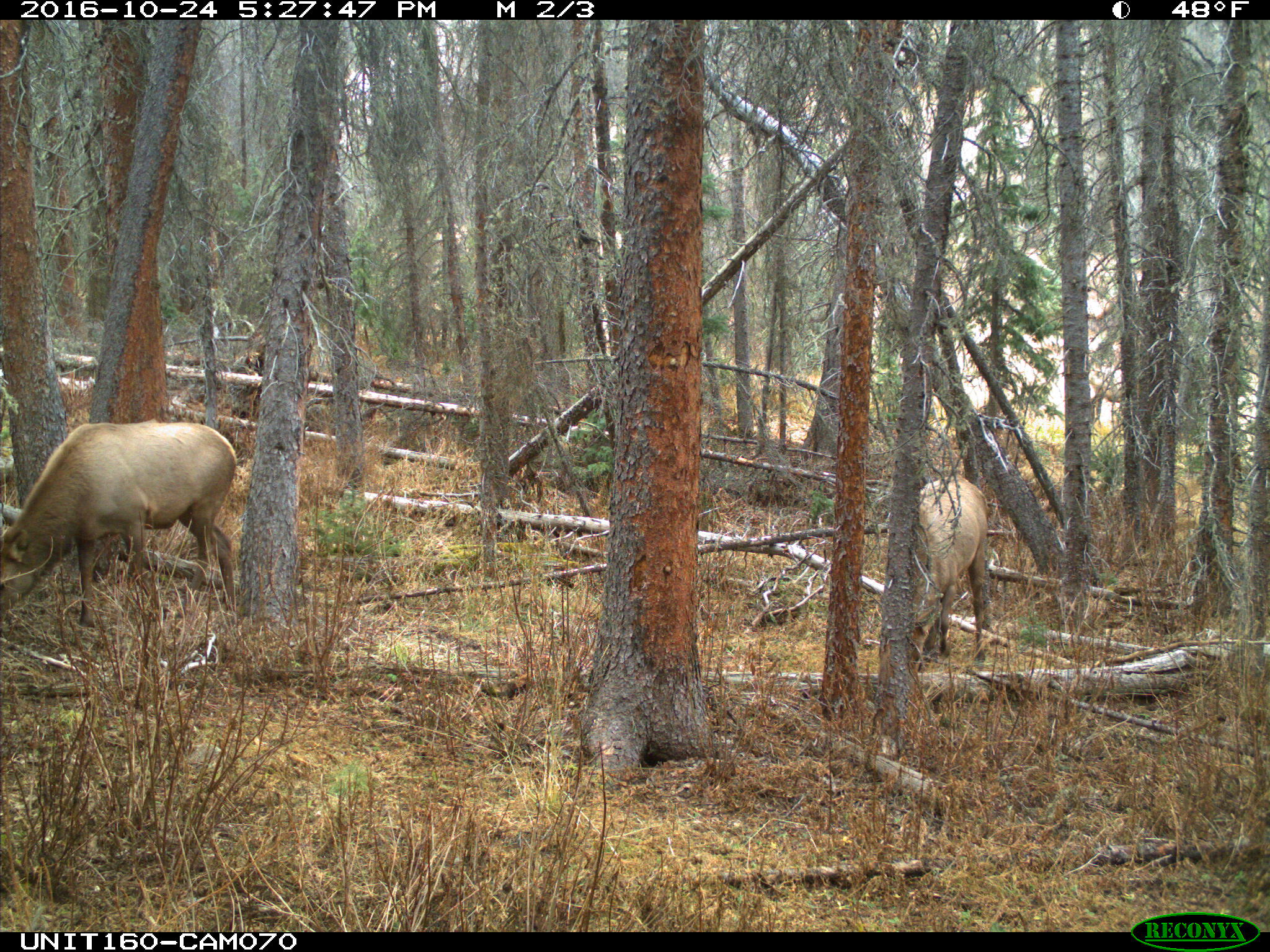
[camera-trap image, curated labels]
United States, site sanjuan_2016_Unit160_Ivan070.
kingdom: Animalia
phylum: Chordata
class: Mammalia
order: Artiodactyla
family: Cervidae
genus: Cervus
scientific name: Cervus elaphus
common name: red deer